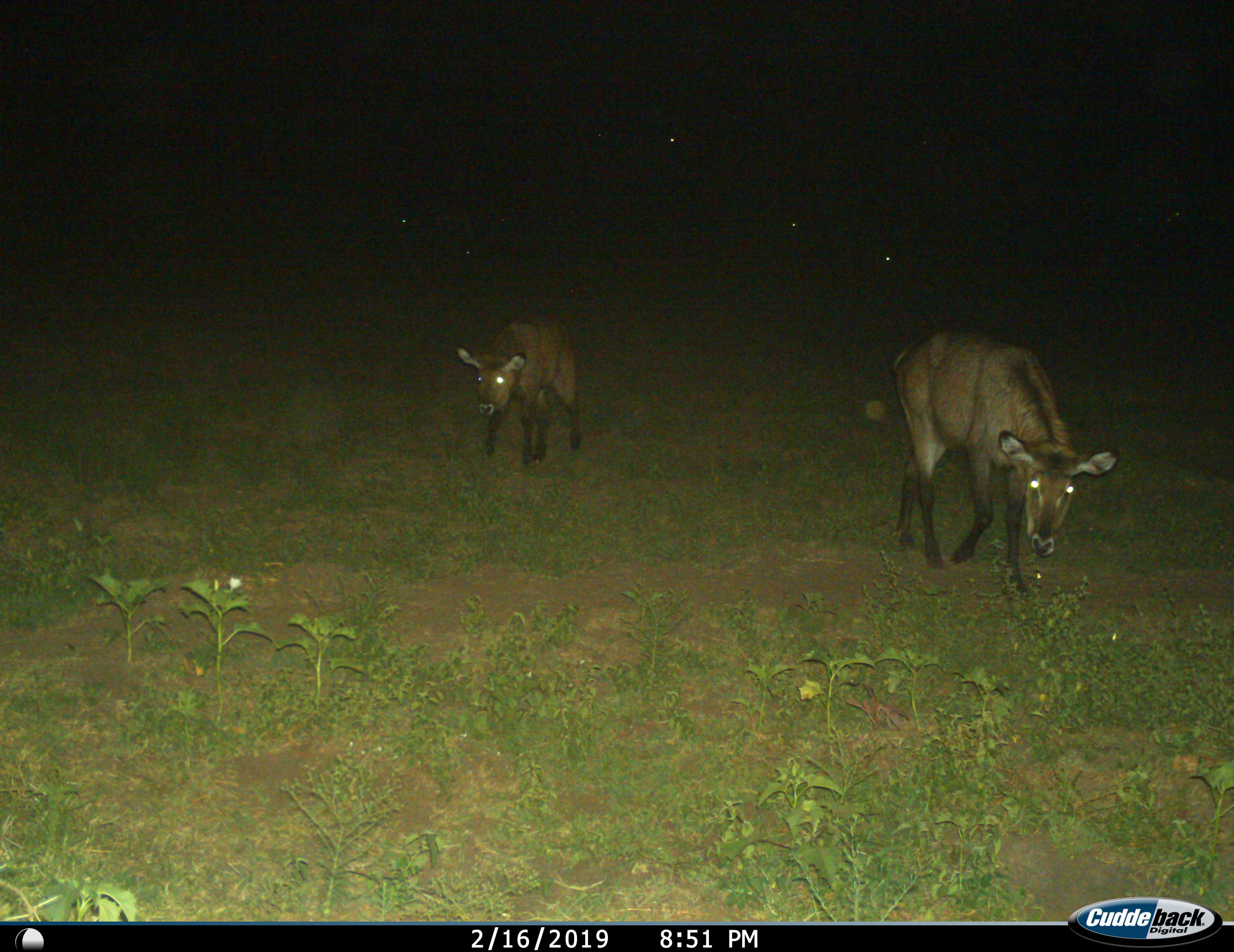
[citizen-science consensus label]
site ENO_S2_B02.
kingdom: Animalia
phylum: Chordata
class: Mammalia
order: Artiodactyla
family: Bovidae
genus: Kobus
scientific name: Kobus ellipsiprymnus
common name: waterbuck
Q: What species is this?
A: Waterbuck (Kobus ellipsiprymnus).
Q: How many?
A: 2.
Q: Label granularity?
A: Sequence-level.